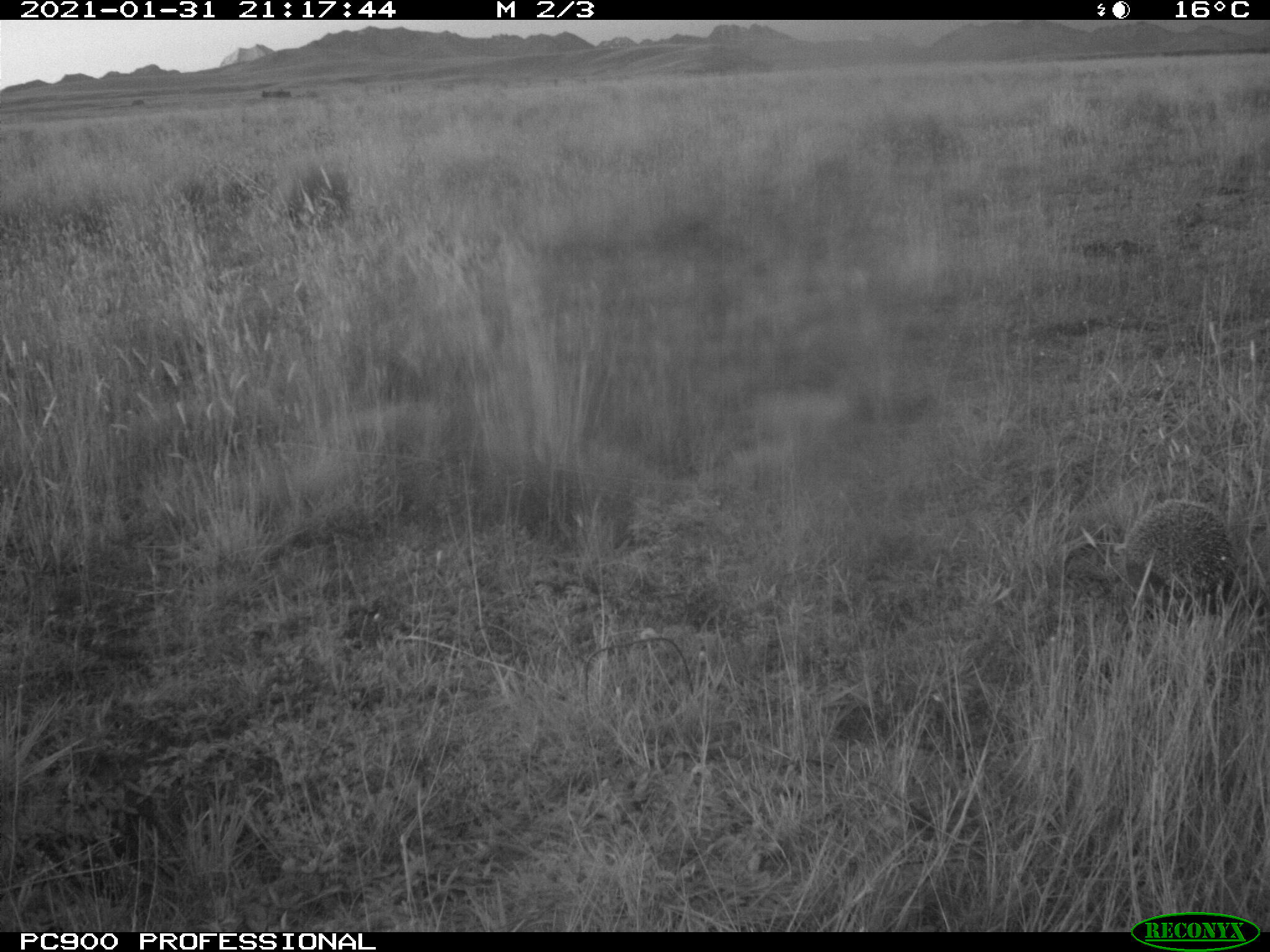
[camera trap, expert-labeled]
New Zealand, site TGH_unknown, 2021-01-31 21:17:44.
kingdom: Animalia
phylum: Chordata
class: Mammalia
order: Eulipotyphla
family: Erinaceidae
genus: Erinaceus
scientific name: Erinaceus europaeus europaeus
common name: european hedgehog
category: hedgehog